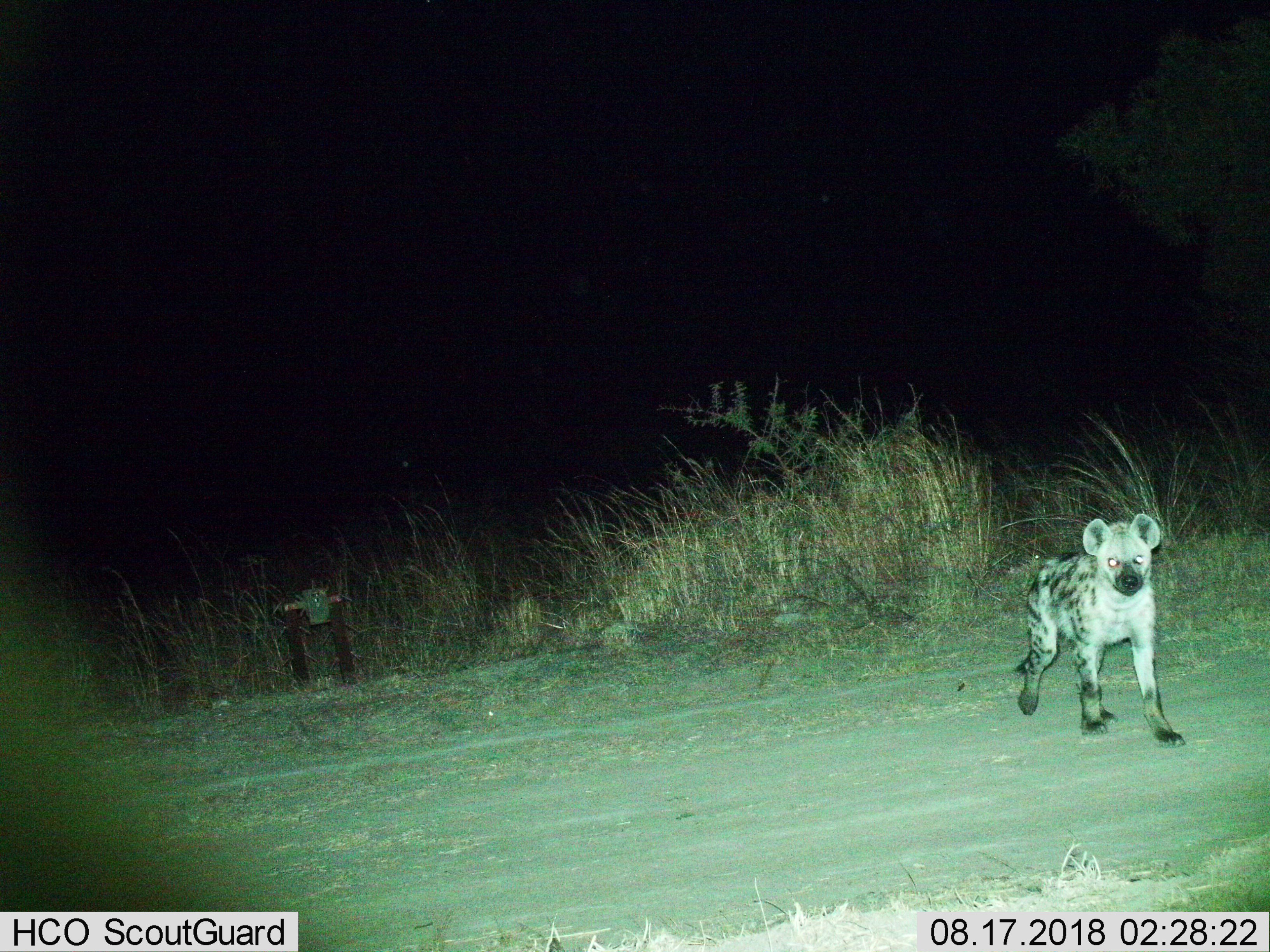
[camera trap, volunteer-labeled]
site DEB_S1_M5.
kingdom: Animalia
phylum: Chordata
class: Mammalia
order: Carnivora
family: Hyaenidae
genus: Crocuta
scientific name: Crocuta crocuta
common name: spotted hyena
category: hyenaspotted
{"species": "hyenaspotted (spotted hyena) (Crocuta crocuta)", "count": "1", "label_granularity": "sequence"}